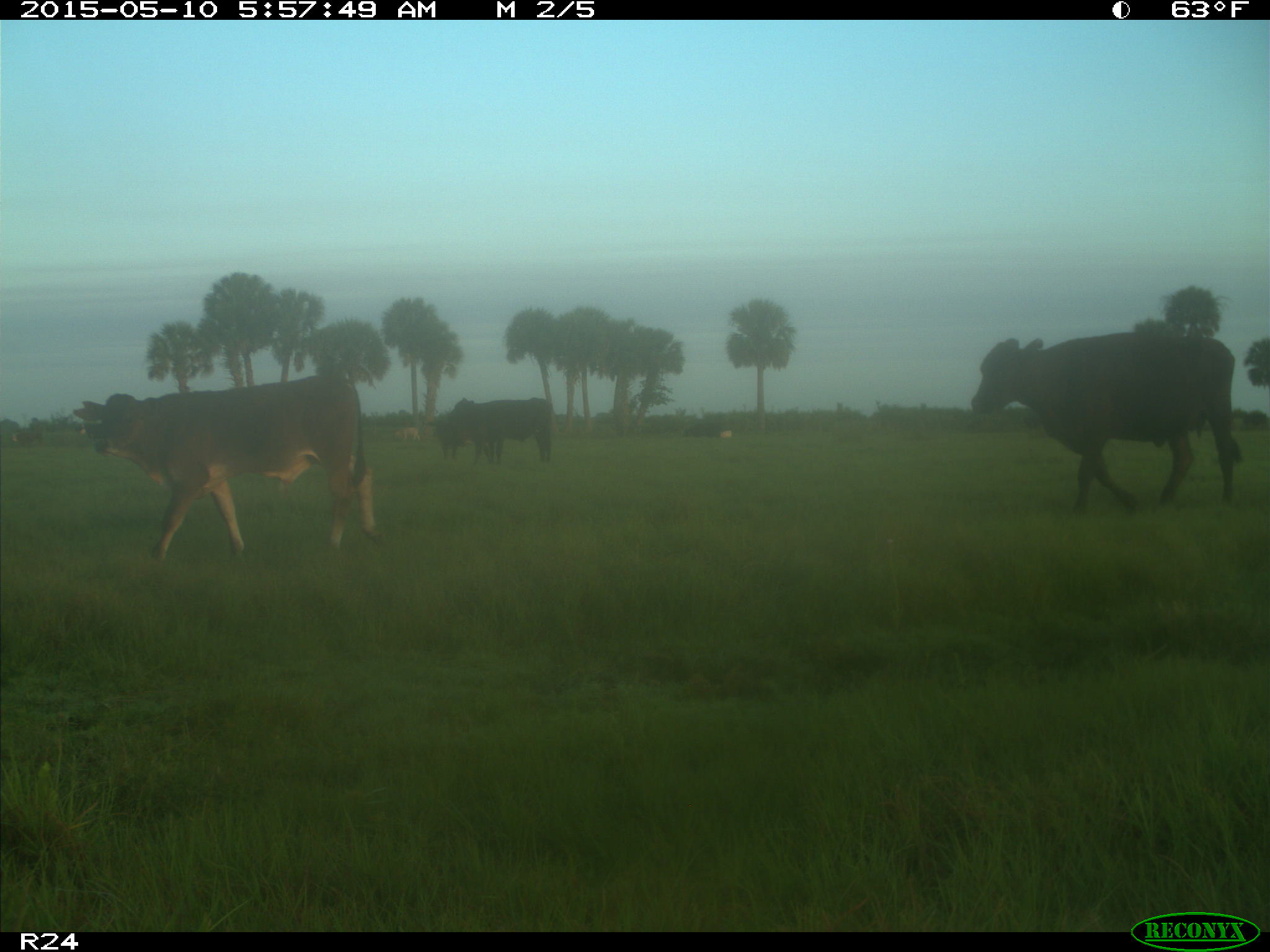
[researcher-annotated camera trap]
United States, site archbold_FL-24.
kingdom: Animalia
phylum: Chordata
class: Mammalia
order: Artiodactyla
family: Bovidae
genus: Bos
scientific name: Bos taurus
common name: domestic cow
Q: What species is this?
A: Bos taurus (domestic cow).